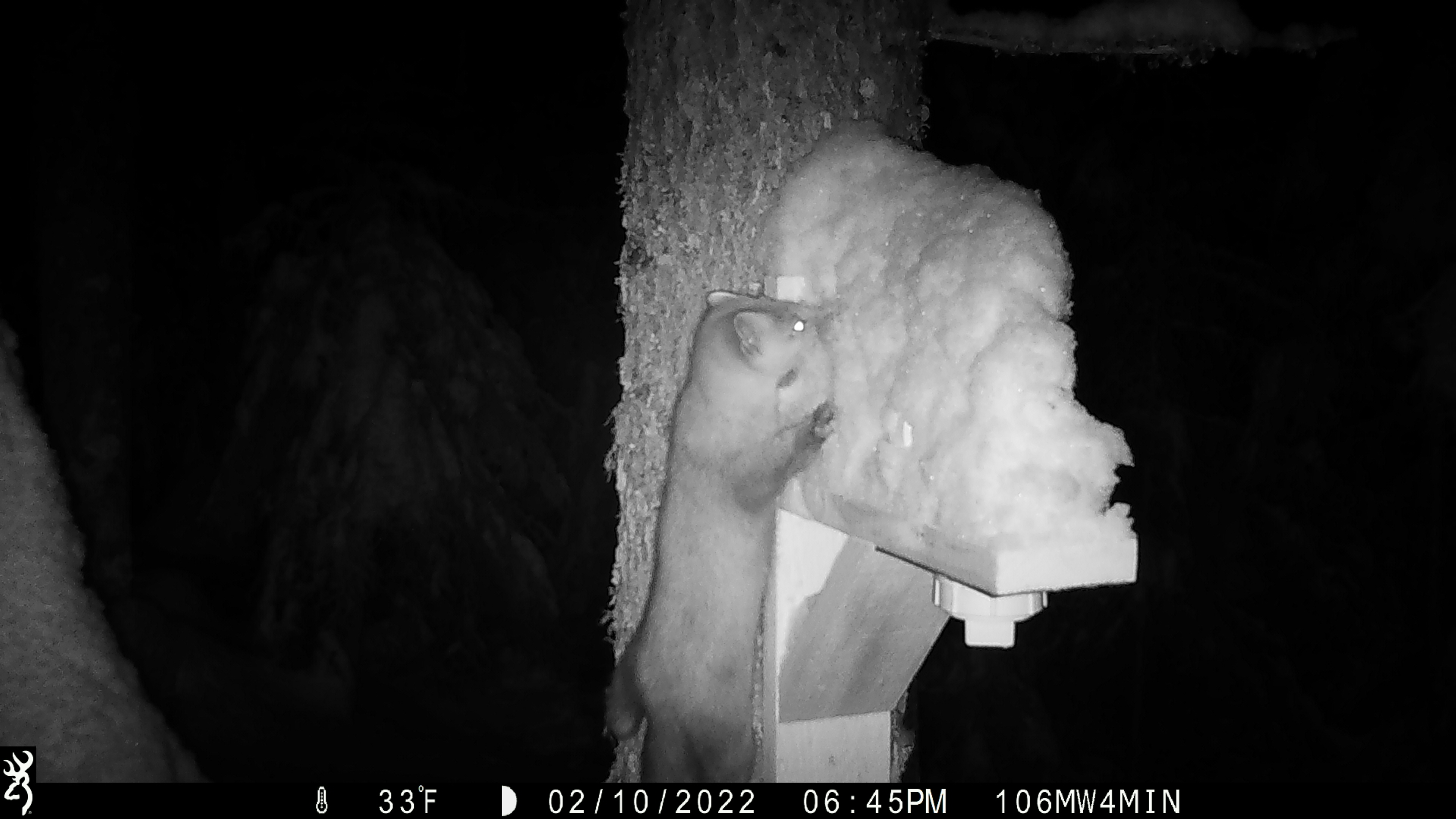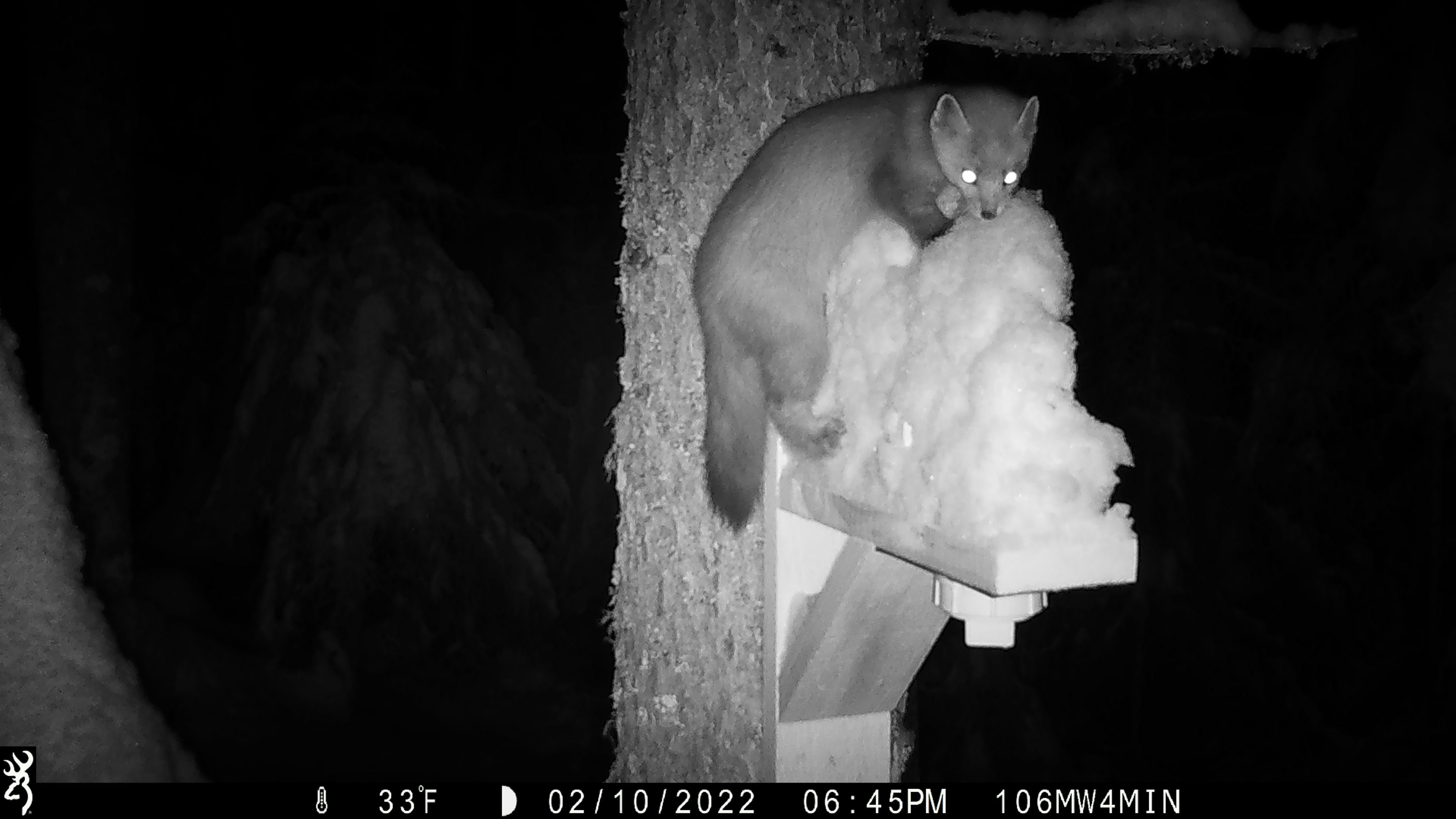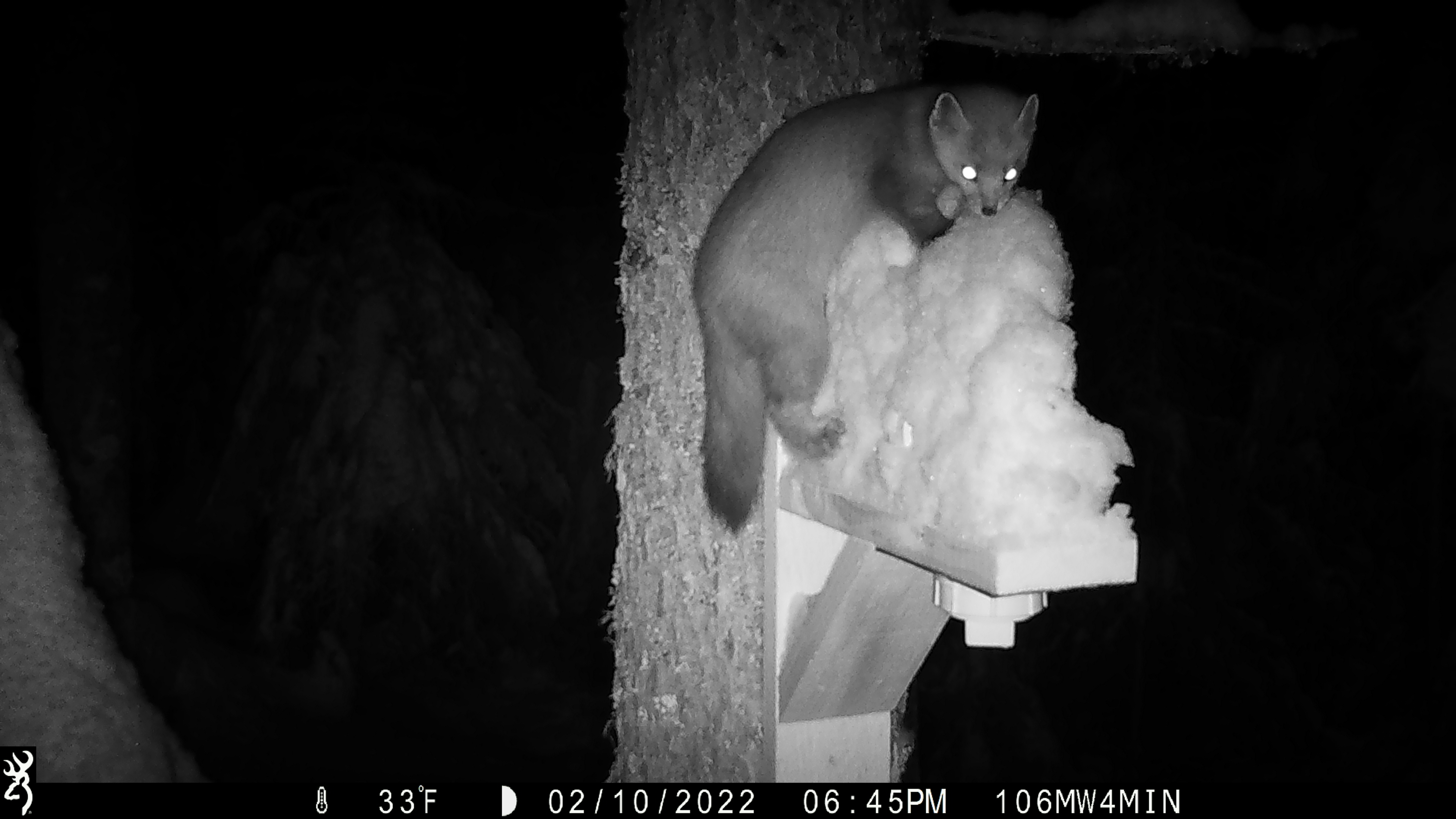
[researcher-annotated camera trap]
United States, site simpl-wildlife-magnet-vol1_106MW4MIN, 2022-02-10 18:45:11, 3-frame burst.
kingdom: Animalia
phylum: Chordata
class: Mammalia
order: Carnivora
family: Mustelidae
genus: Martes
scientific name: Martes americana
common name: american marten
American marten (Martes americana).